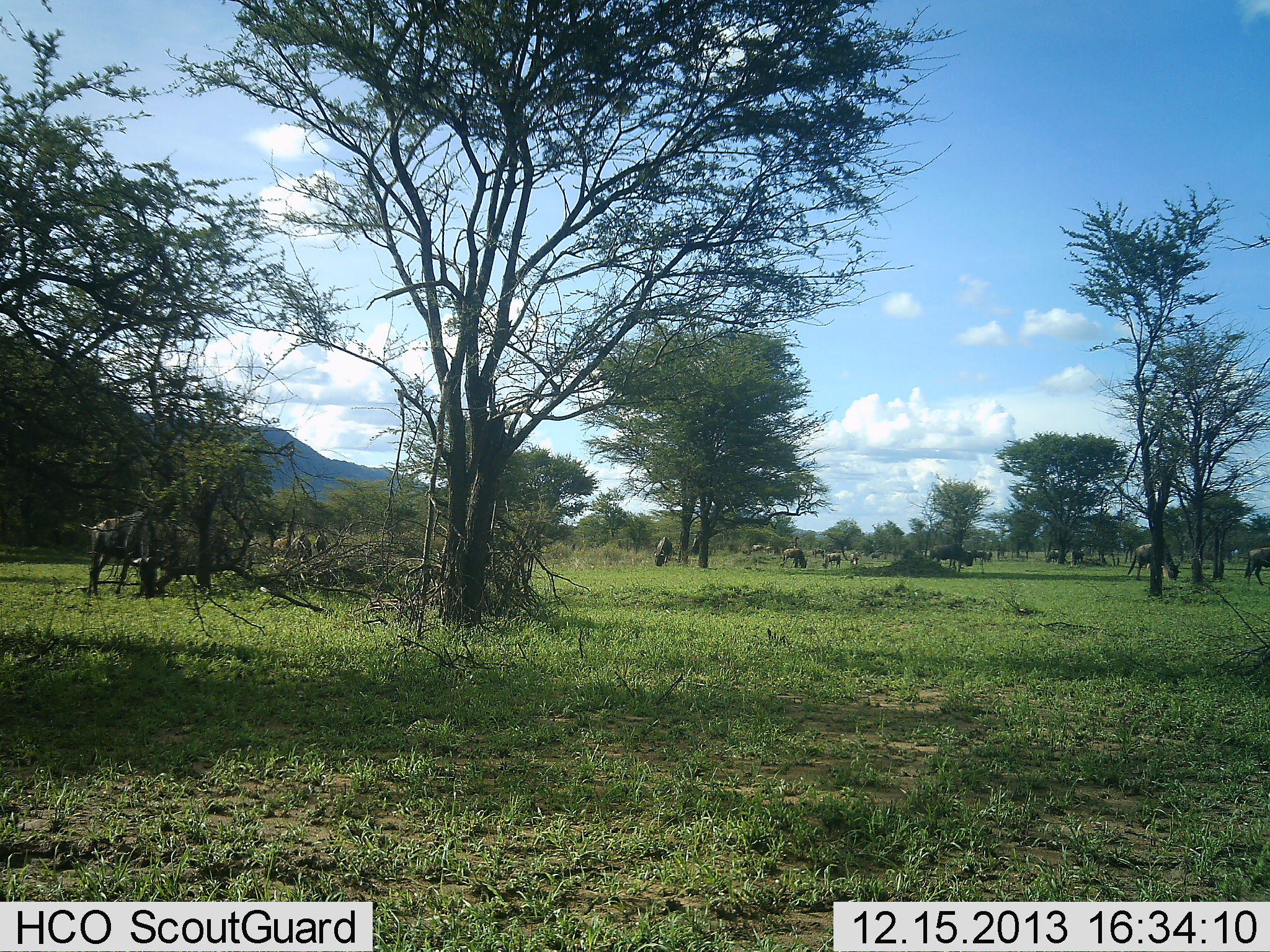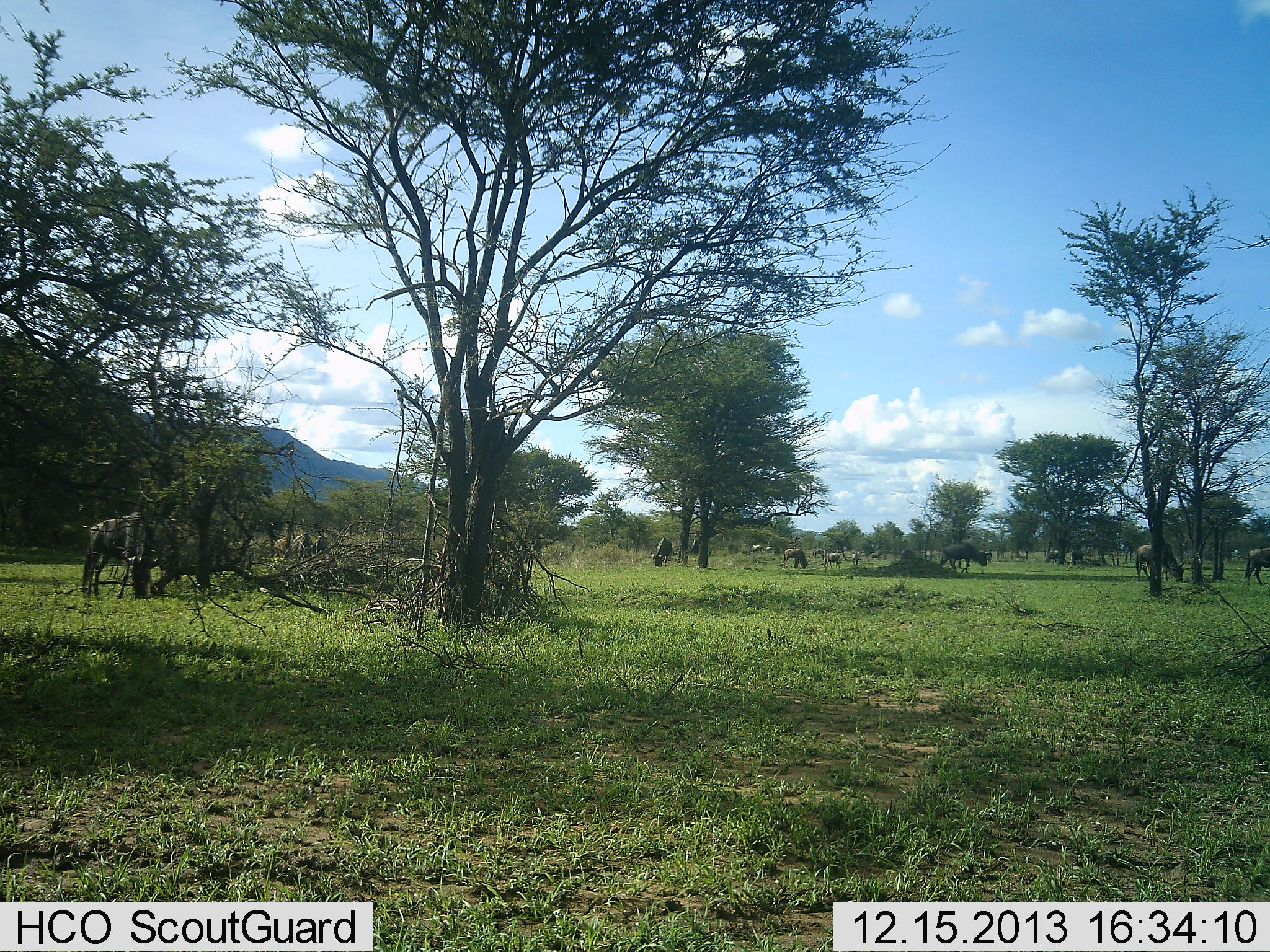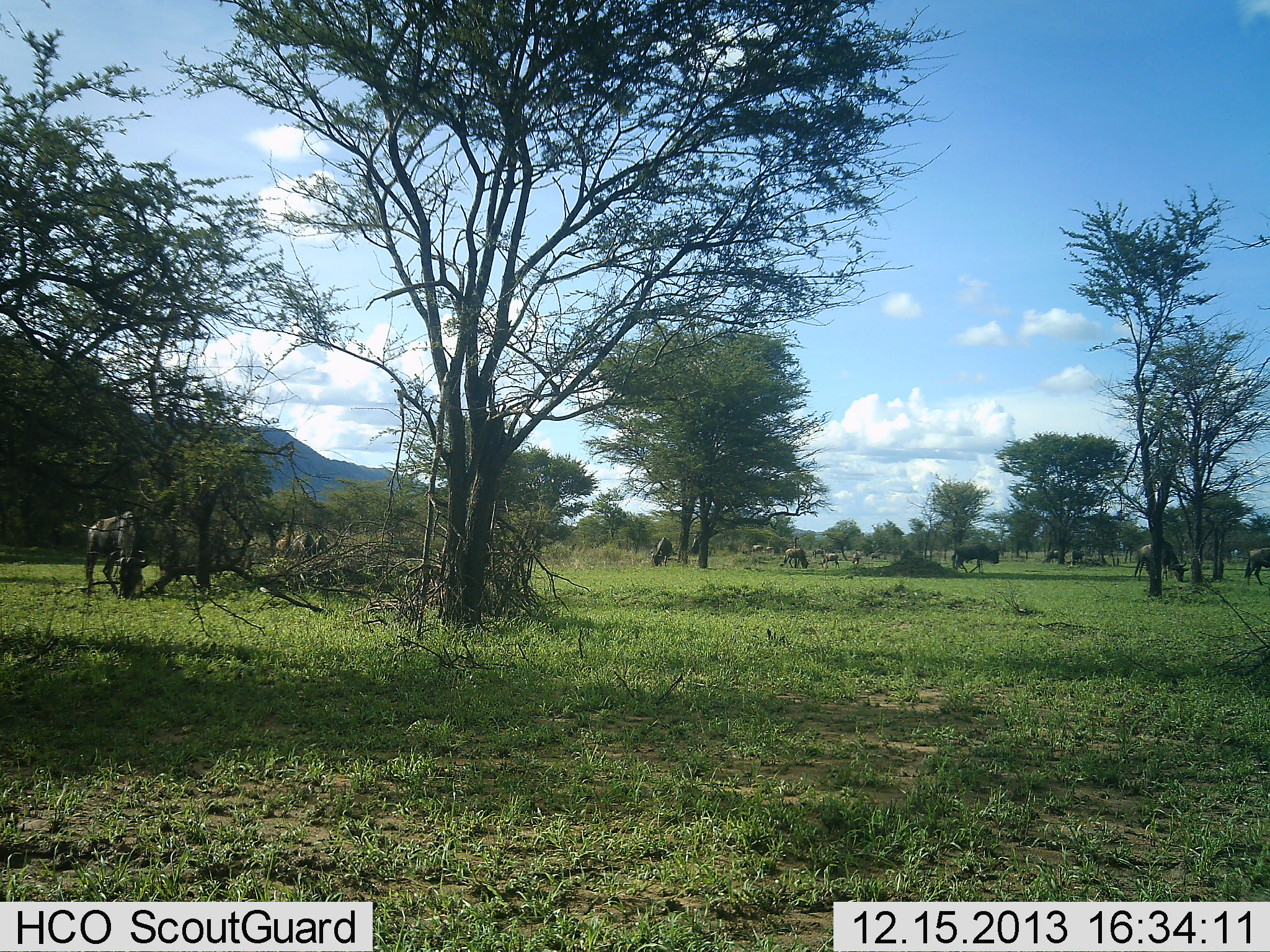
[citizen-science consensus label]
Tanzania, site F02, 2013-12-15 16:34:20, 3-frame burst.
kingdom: Animalia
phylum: Chordata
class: Mammalia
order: Artiodactyla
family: Bovidae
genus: Connochaetes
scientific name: Connochaetes taurinus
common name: blue wildebeest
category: wildebeest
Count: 11-50.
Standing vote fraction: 40%.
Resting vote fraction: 0%.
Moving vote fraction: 20%.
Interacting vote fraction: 0%.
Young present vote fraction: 0%.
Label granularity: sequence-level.